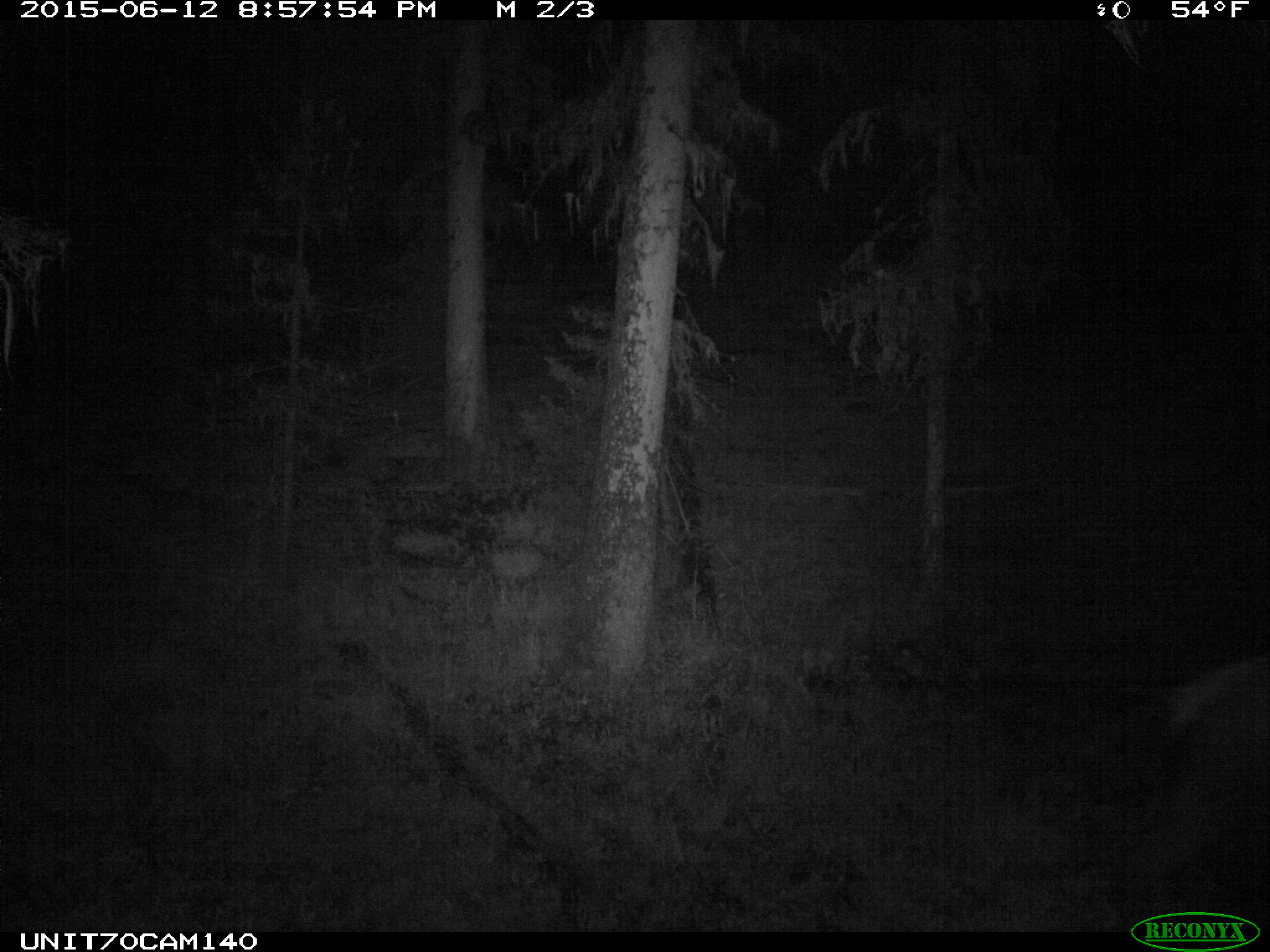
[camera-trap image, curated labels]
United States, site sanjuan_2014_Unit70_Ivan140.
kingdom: Animalia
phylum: Chordata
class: Mammalia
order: Artiodactyla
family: Cervidae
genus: Cervus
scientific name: Cervus elaphus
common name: red deer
Cervus elaphus (red deer).